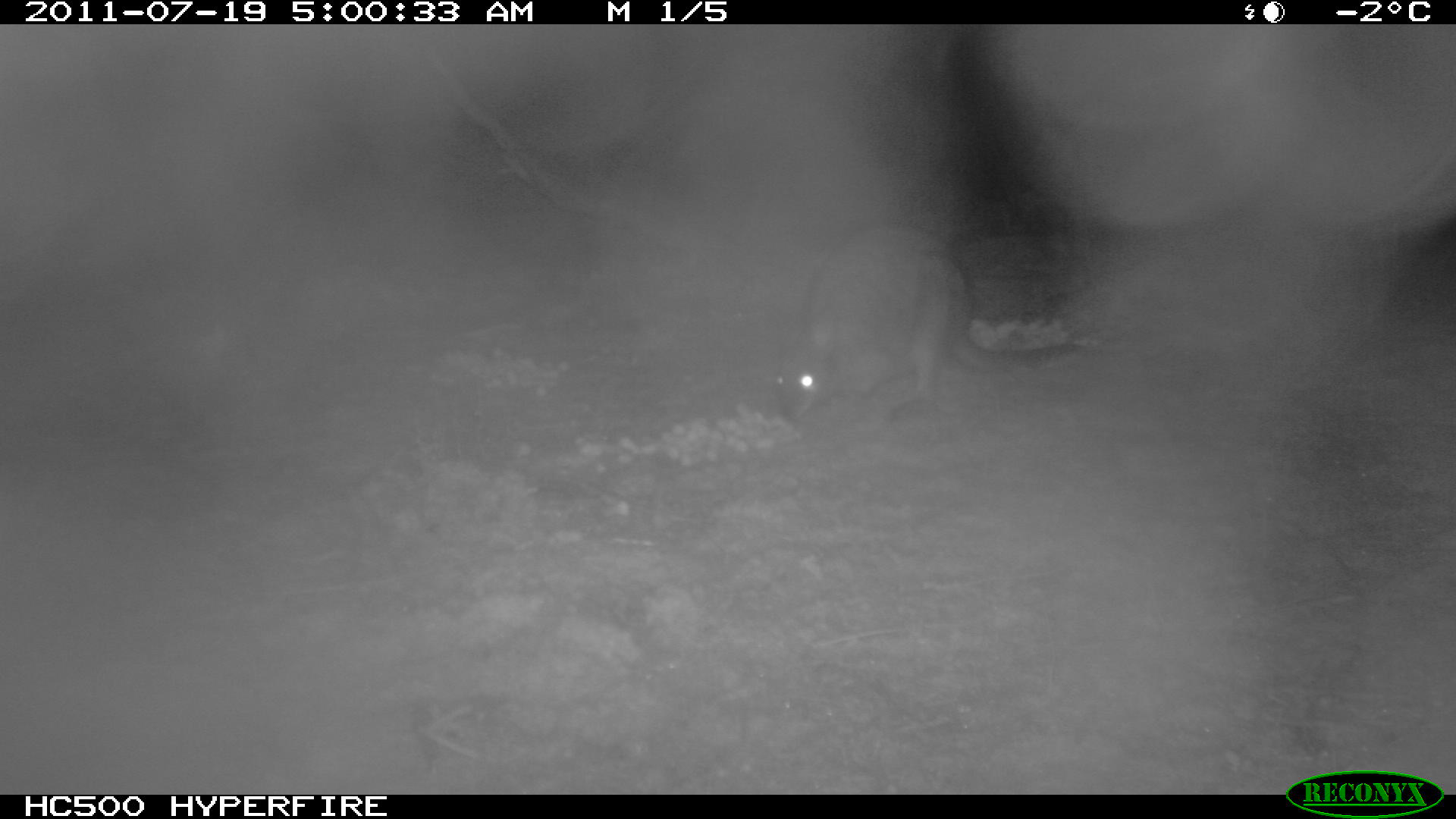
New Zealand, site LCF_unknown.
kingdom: Animalia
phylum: Chordata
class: Mammalia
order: Diprotodontia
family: Macropodidae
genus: Notamacropus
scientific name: Notamacropus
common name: wallaby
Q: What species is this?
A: Wallaby (Notamacropus).